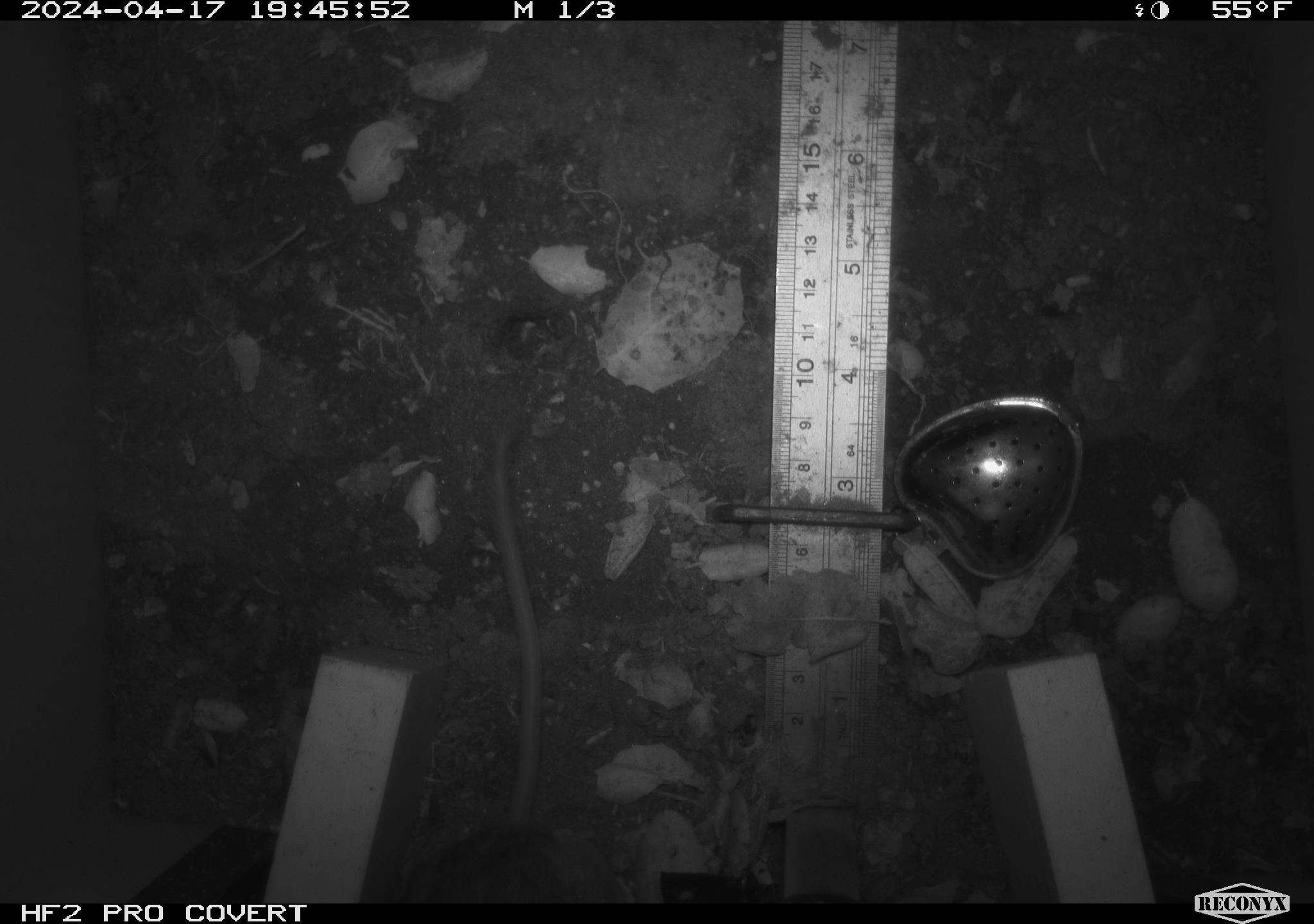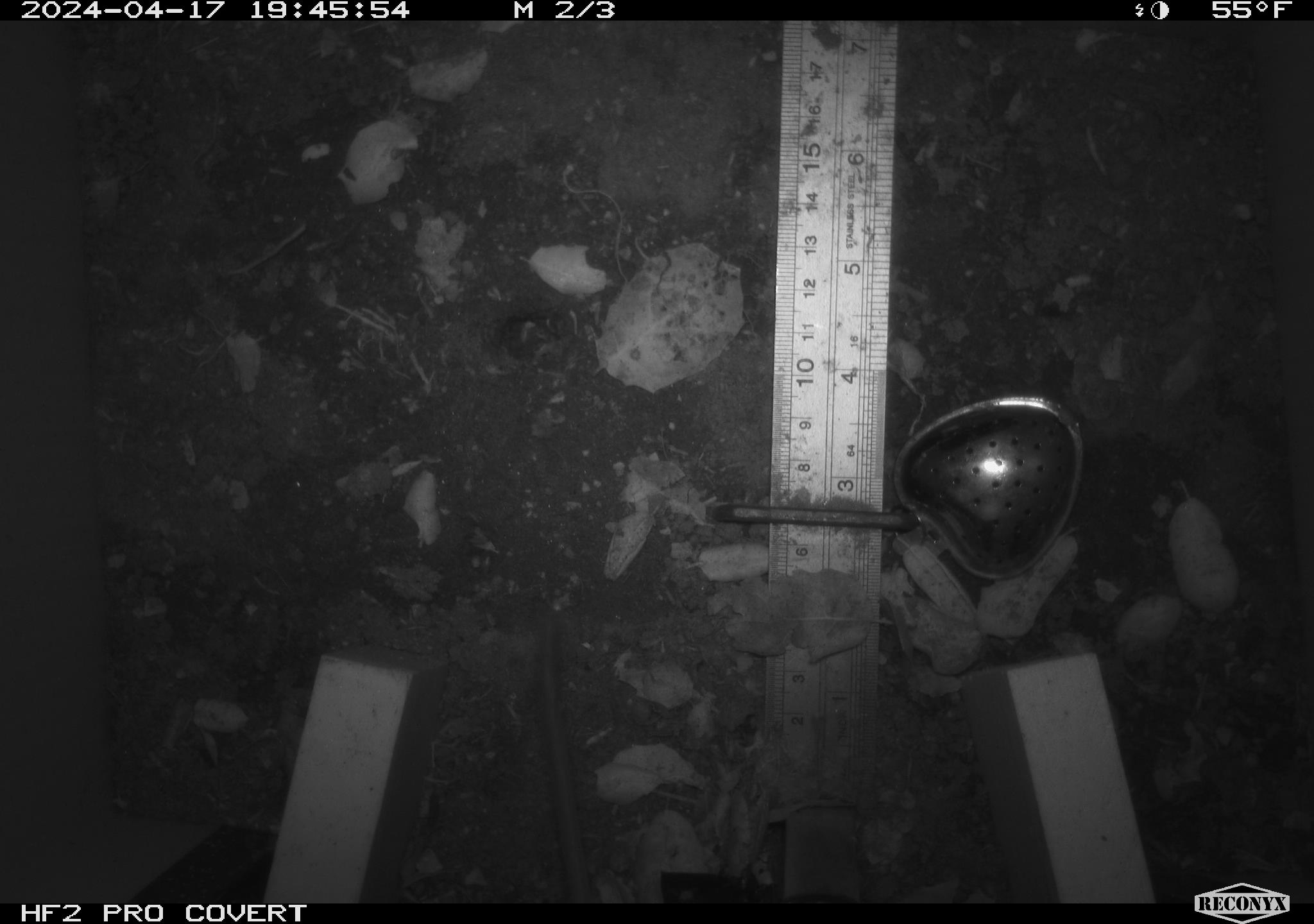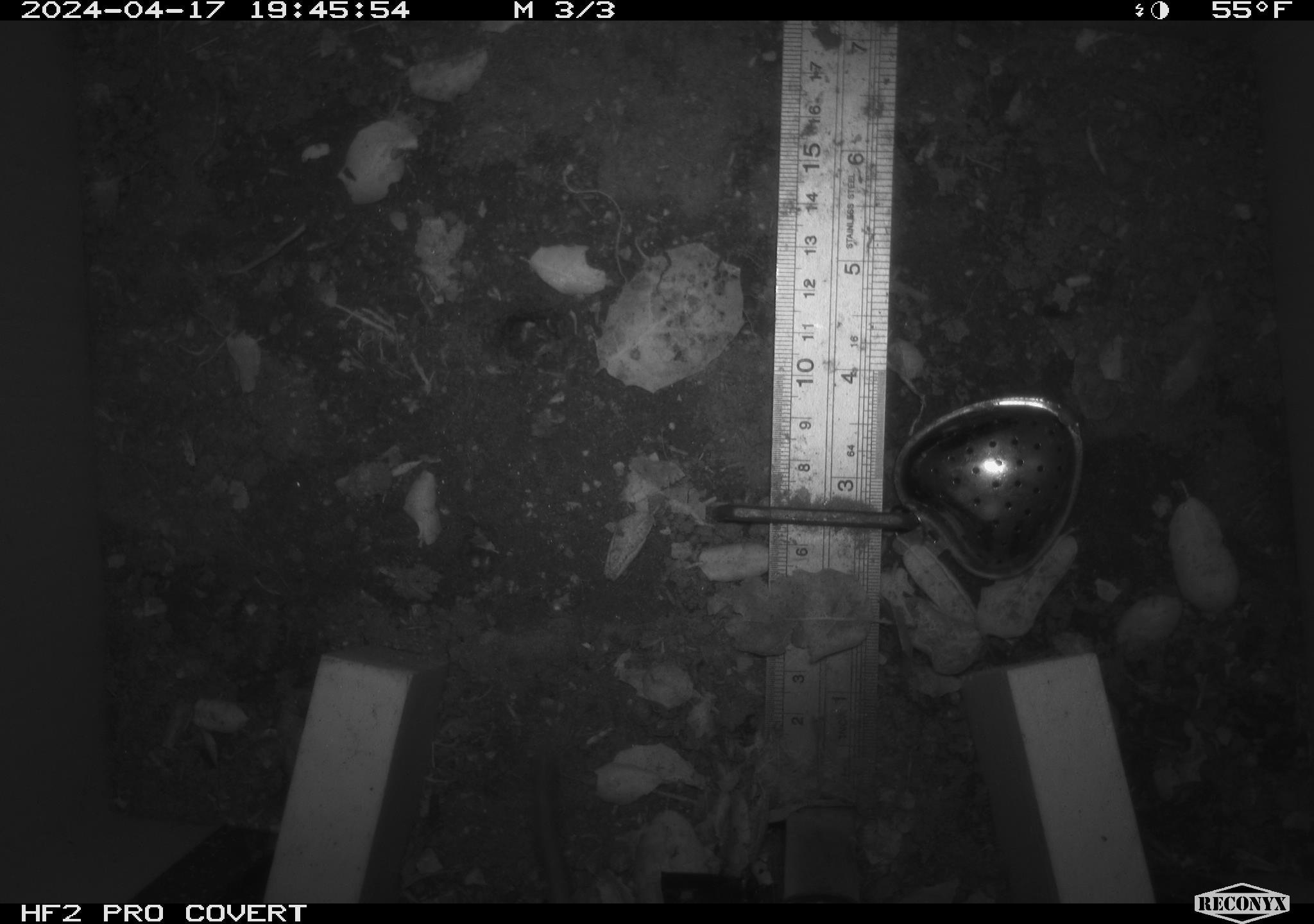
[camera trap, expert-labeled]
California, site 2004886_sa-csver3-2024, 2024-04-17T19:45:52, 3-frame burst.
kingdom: Animalia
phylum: Chordata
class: Mammalia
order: Rodentia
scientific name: Rodentia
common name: rodent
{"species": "rodent (Rodentia)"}